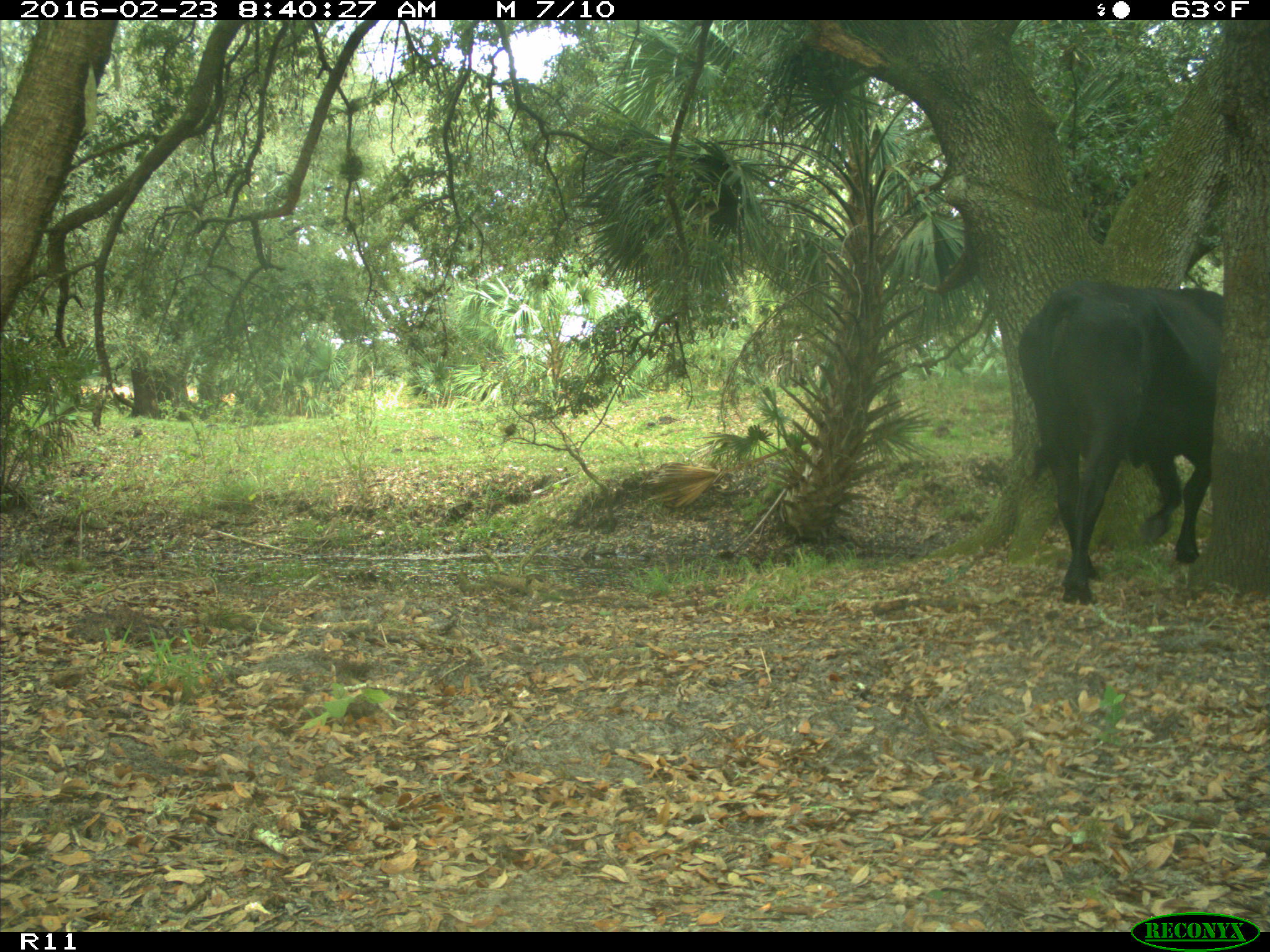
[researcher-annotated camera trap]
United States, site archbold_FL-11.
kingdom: Animalia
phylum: Chordata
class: Mammalia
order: Artiodactyla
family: Bovidae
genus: Bos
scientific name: Bos taurus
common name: domestic cow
Bos taurus (domestic cow).